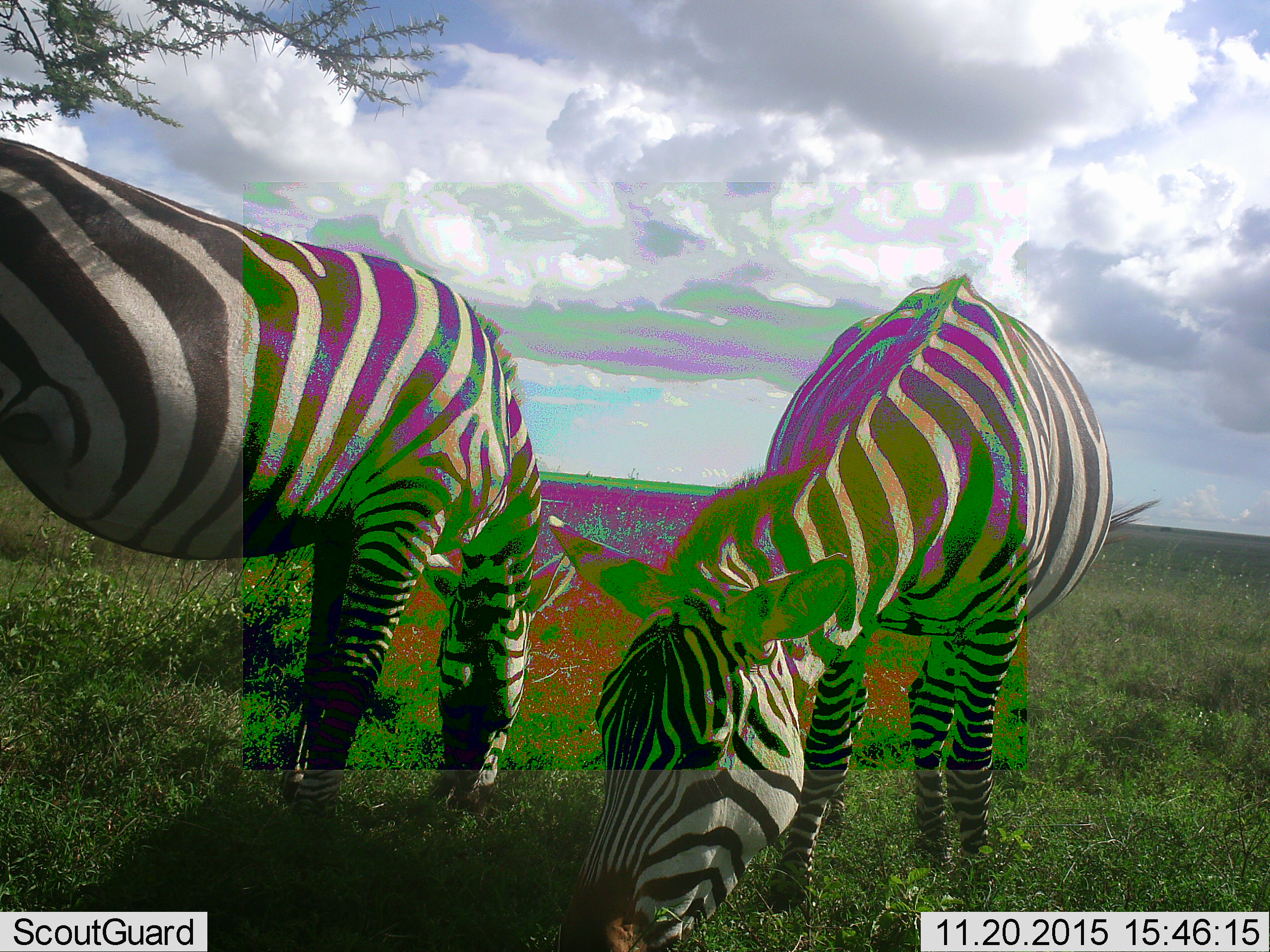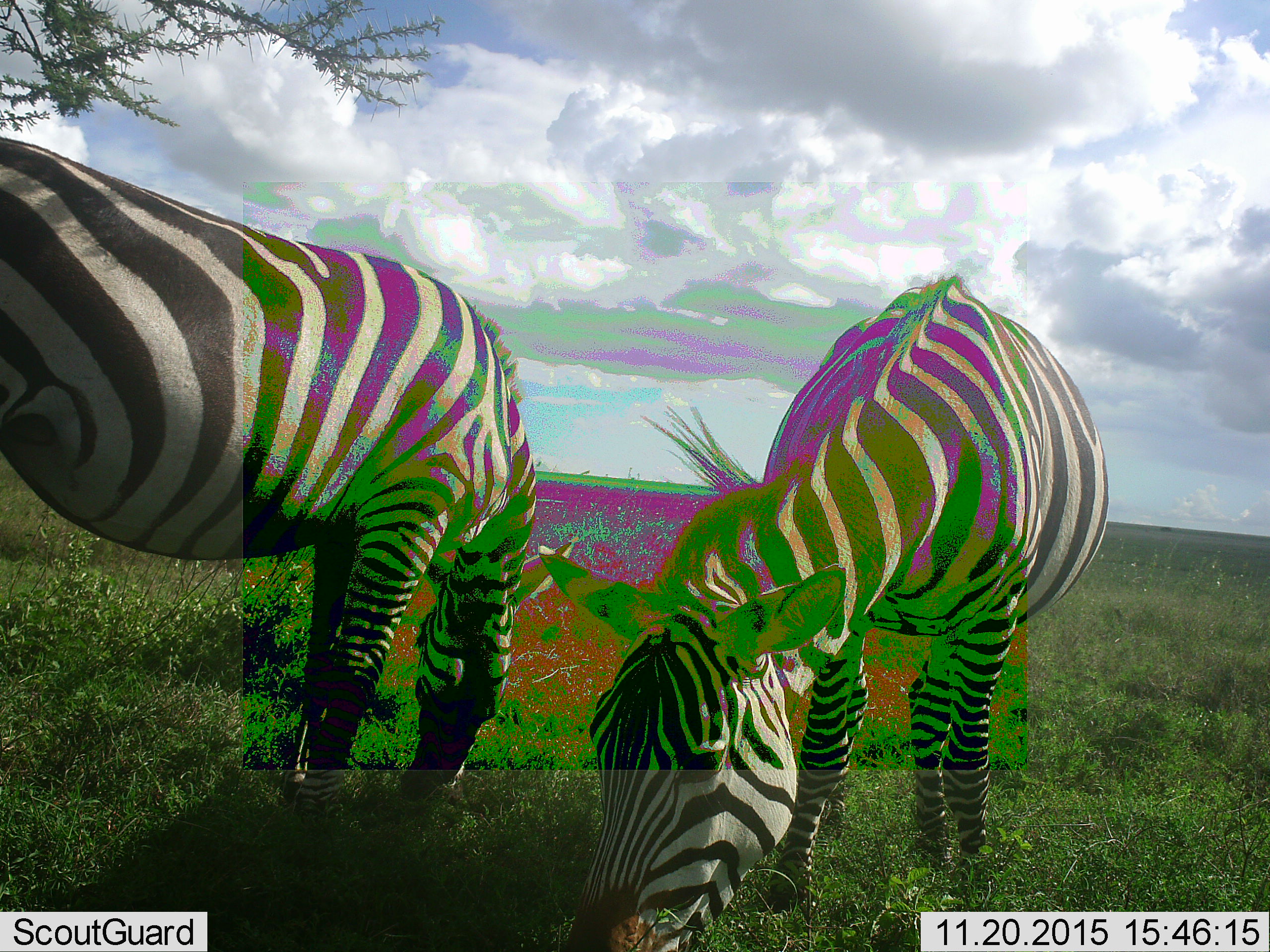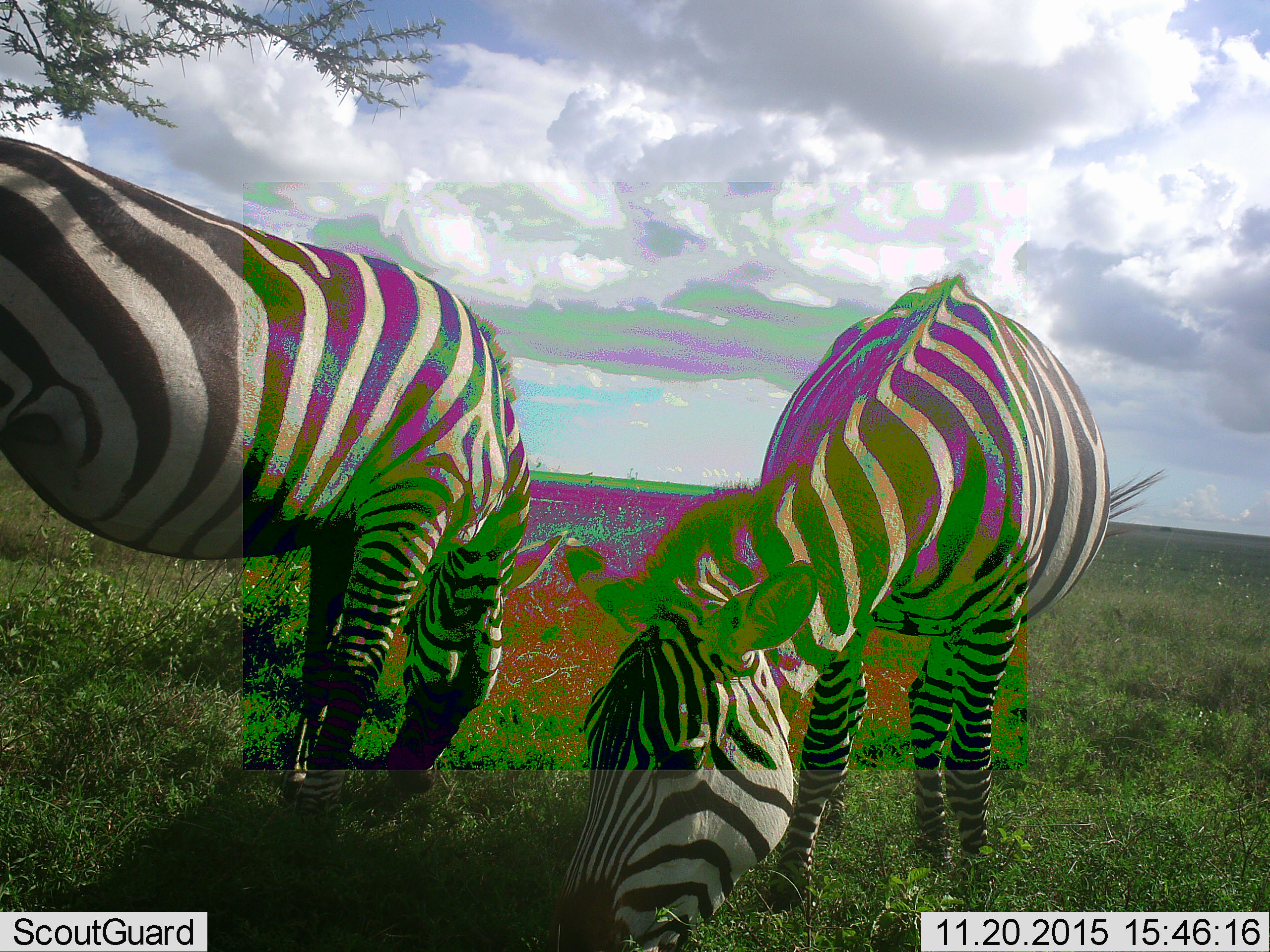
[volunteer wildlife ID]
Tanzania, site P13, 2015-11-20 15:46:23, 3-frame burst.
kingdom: Animalia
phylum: Chordata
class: Mammalia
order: Perissodactyla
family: Equidae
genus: Equus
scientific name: Equus quagga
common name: plains zebra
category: zebra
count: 2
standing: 30%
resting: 0%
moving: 0%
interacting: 0%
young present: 0%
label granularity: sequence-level